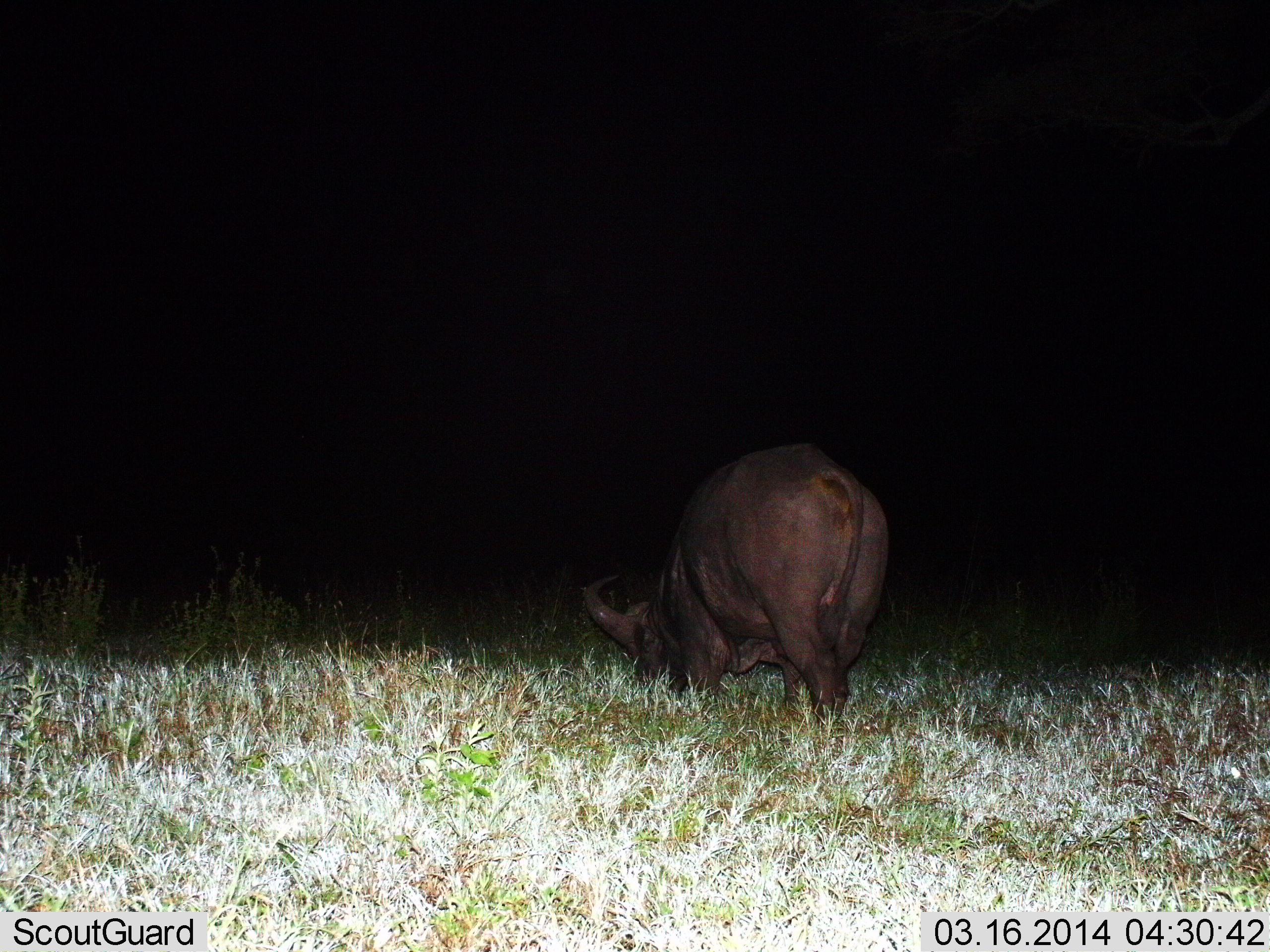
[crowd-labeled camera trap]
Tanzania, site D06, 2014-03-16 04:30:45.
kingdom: Animalia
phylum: Chordata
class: Mammalia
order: Artiodactyla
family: Bovidae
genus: Syncerus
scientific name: Syncerus caffer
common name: cape buffalo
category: buffalo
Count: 1.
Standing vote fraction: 20%.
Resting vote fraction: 0%.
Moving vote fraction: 10%.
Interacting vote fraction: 0%.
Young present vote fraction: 0%.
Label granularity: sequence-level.